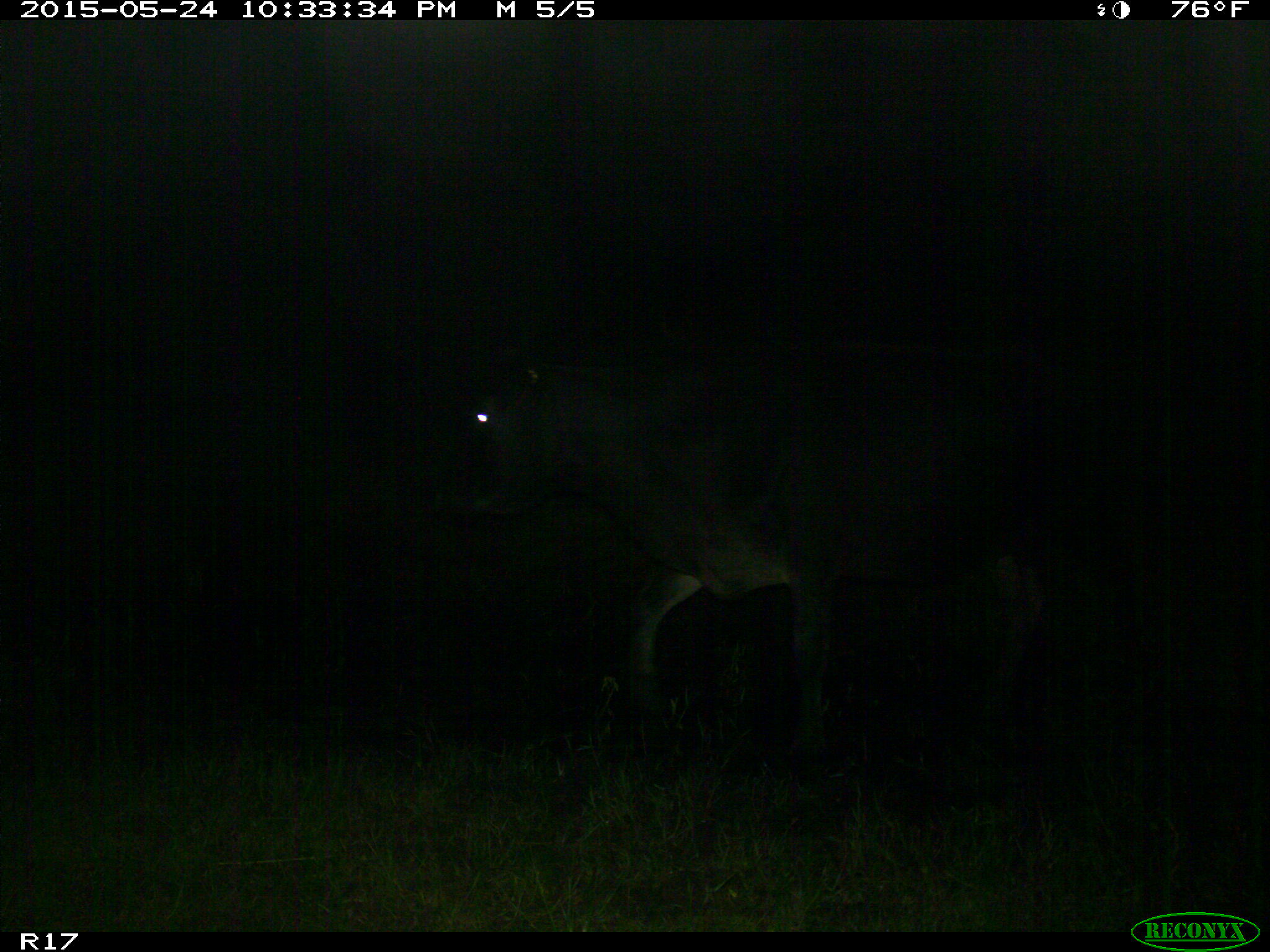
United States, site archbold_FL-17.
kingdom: Animalia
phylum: Chordata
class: Mammalia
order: Artiodactyla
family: Bovidae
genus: Bos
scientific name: Bos taurus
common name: domestic cow